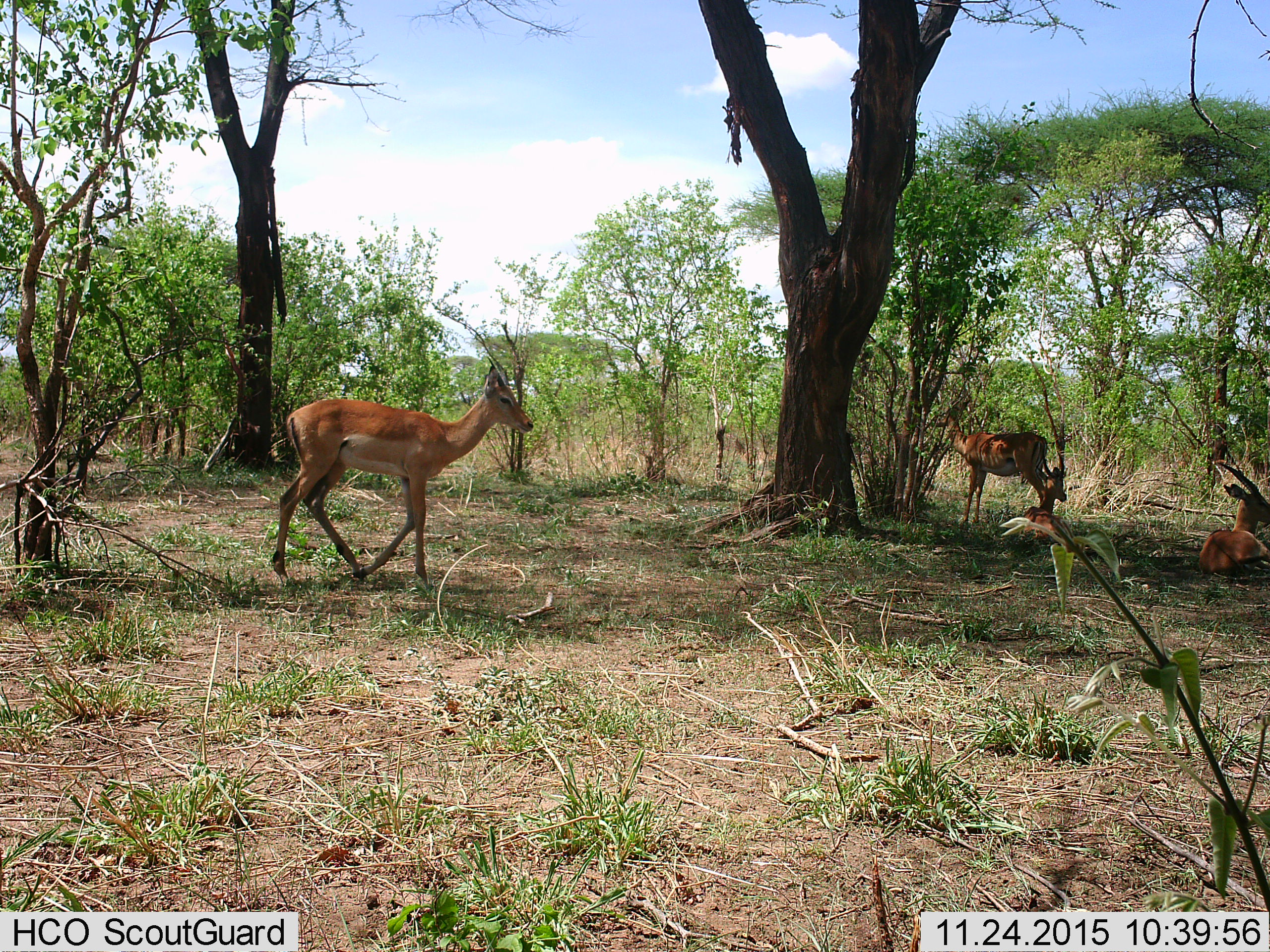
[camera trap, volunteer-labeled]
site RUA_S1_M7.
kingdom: Animalia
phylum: Chordata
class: Mammalia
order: Artiodactyla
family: Bovidae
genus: Aepyceros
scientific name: Aepyceros melampus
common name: impala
Impala (Aepyceros melampus), count 4. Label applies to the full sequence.